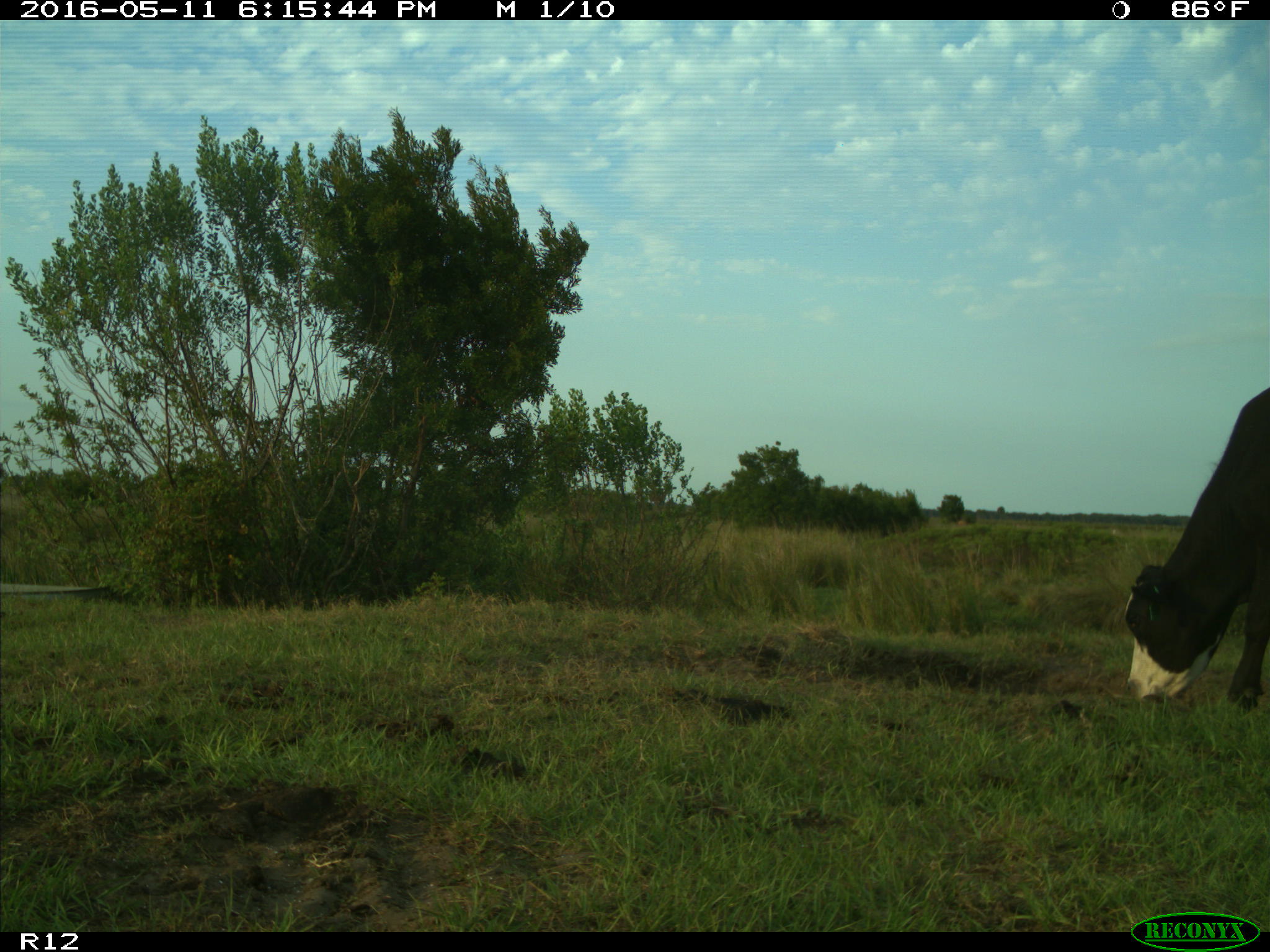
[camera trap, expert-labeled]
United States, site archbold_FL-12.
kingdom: Animalia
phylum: Chordata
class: Mammalia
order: Artiodactyla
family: Bovidae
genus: Bos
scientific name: Bos taurus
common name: domestic cow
Bos taurus (domestic cow).